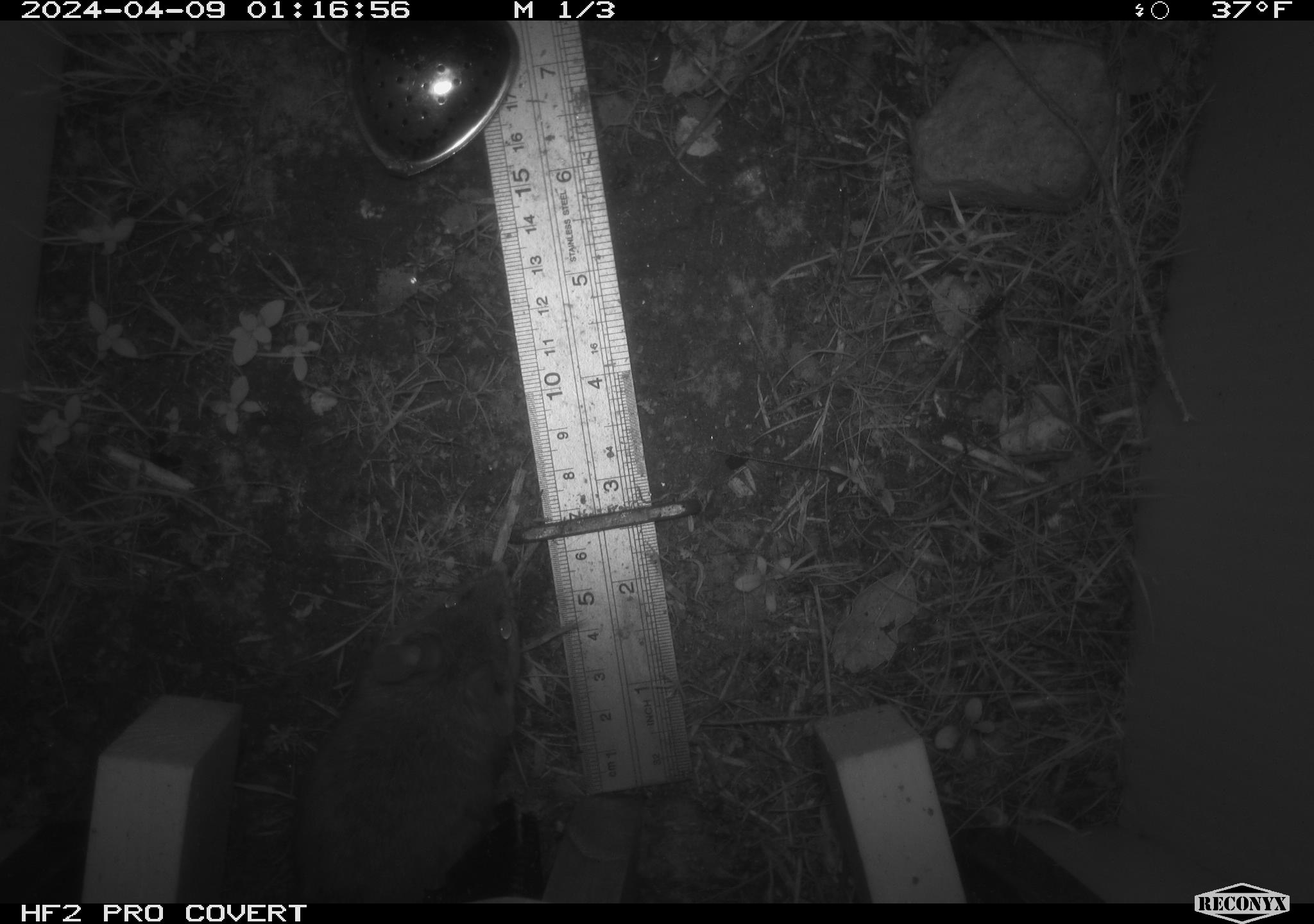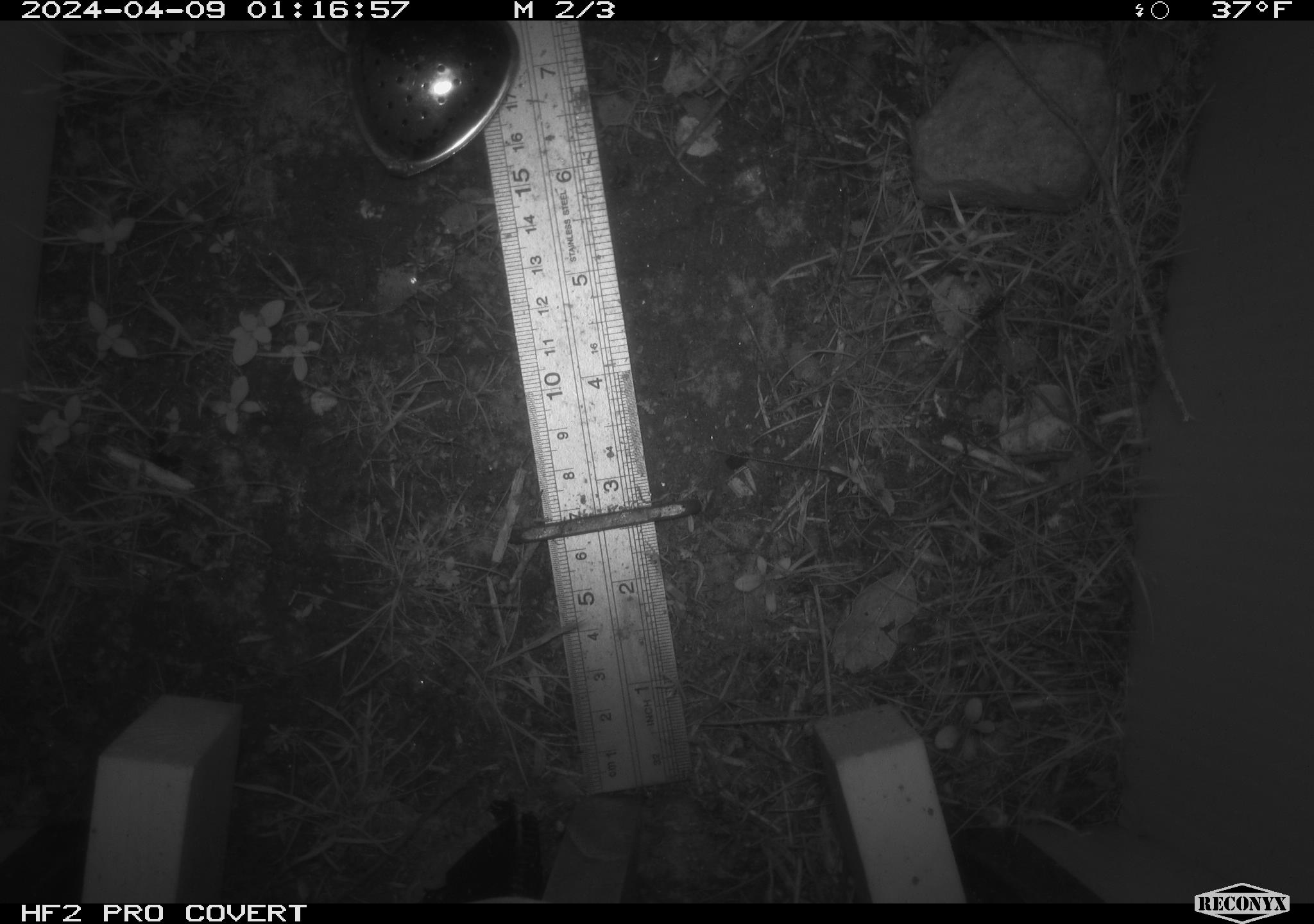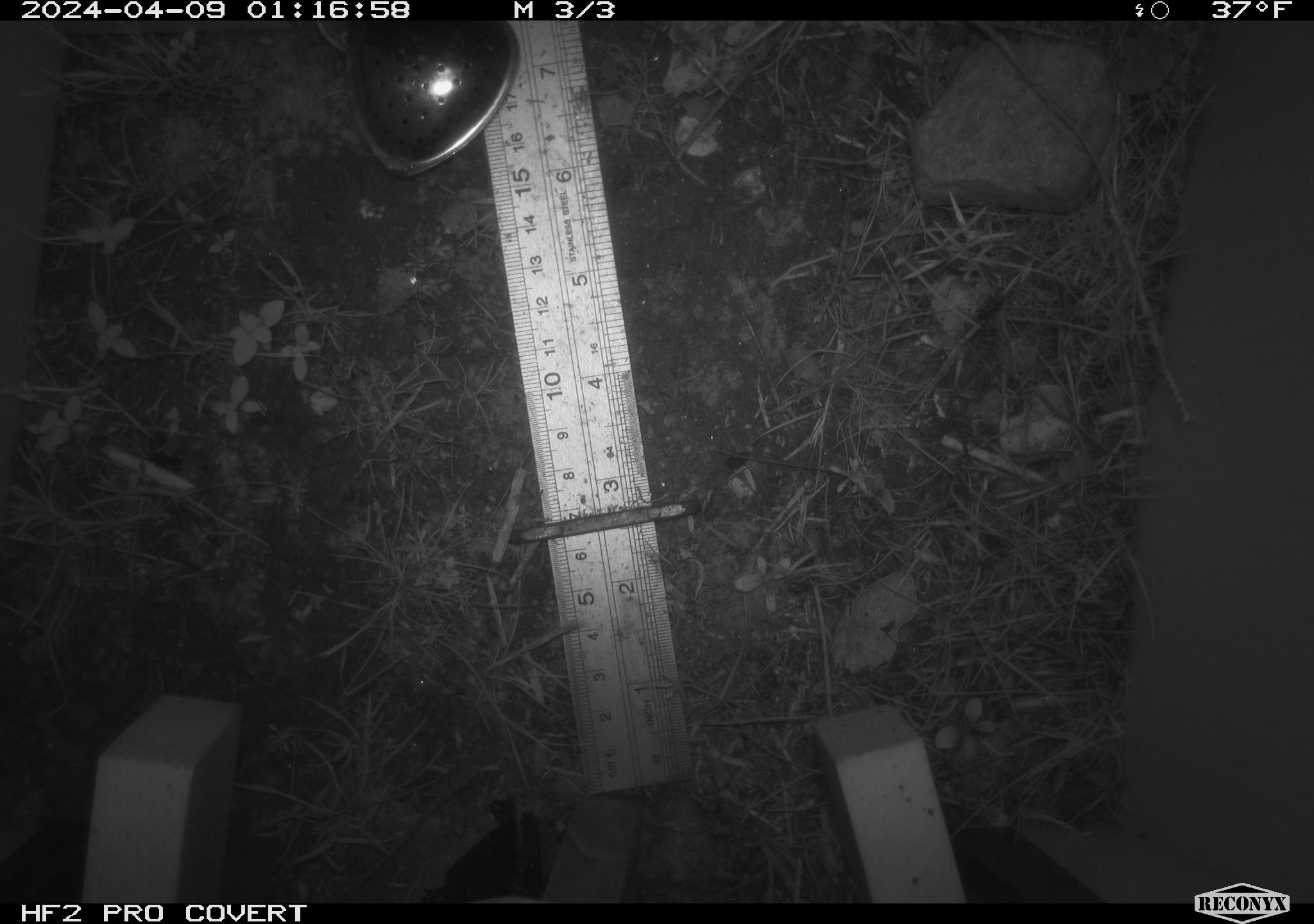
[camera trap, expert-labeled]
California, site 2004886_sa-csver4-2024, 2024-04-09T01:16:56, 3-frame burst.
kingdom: Animalia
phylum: Chordata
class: Mammalia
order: Rodentia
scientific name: Rodentia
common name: mouse species